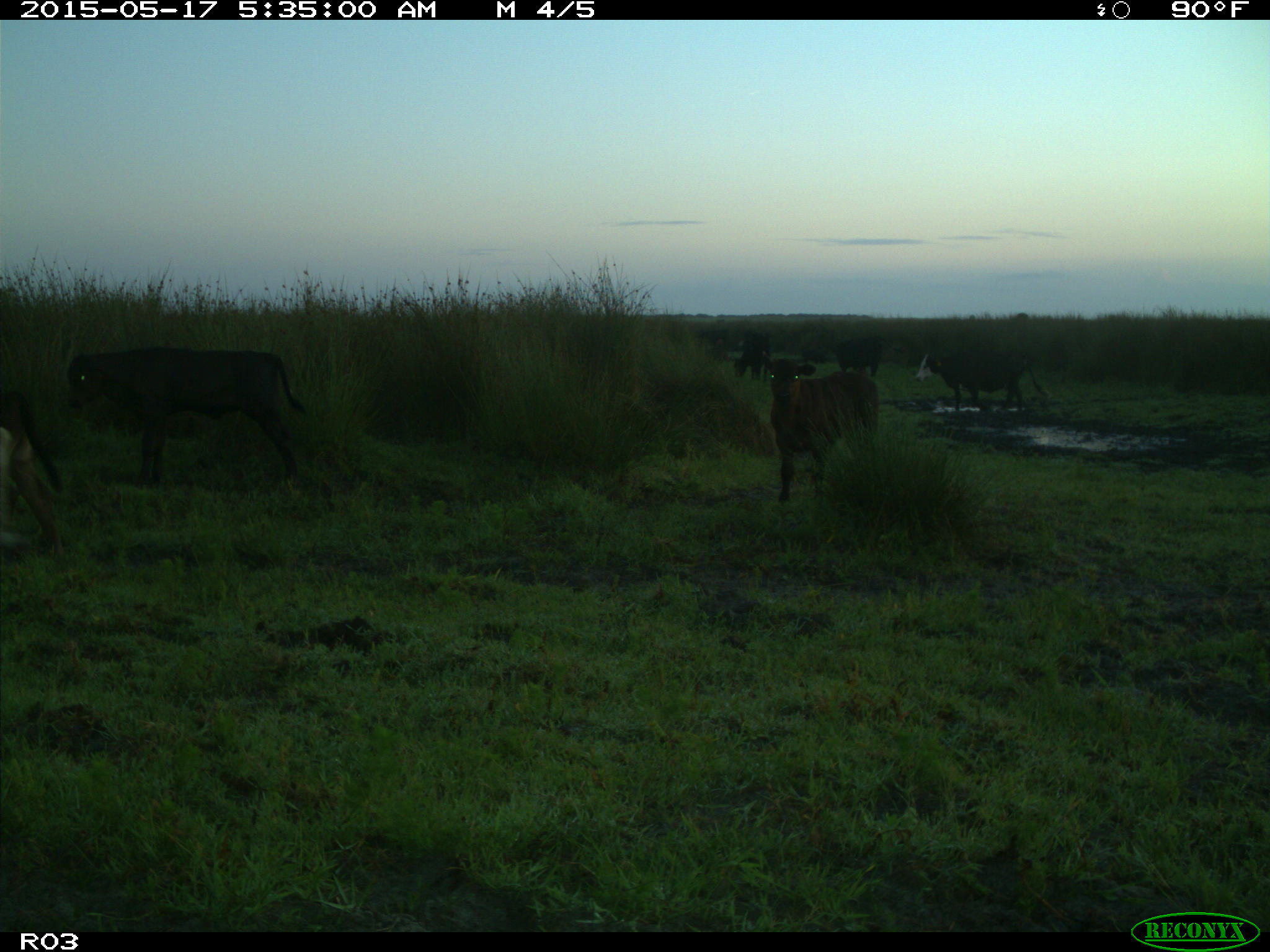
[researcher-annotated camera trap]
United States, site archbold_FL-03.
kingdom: Animalia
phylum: Chordata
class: Mammalia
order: Artiodactyla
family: Bovidae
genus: Bos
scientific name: Bos taurus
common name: domestic cow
Bos taurus (domestic cow).